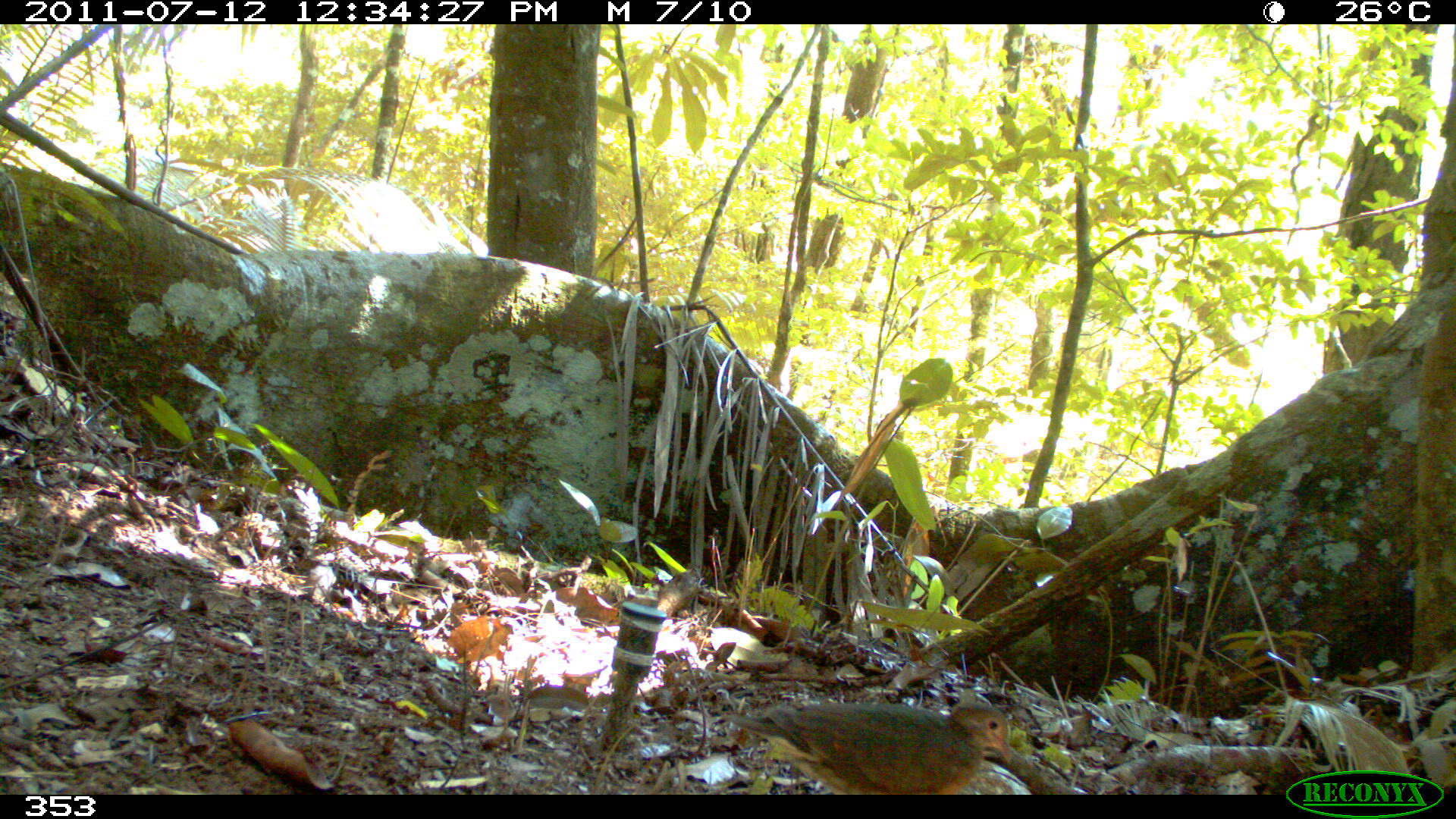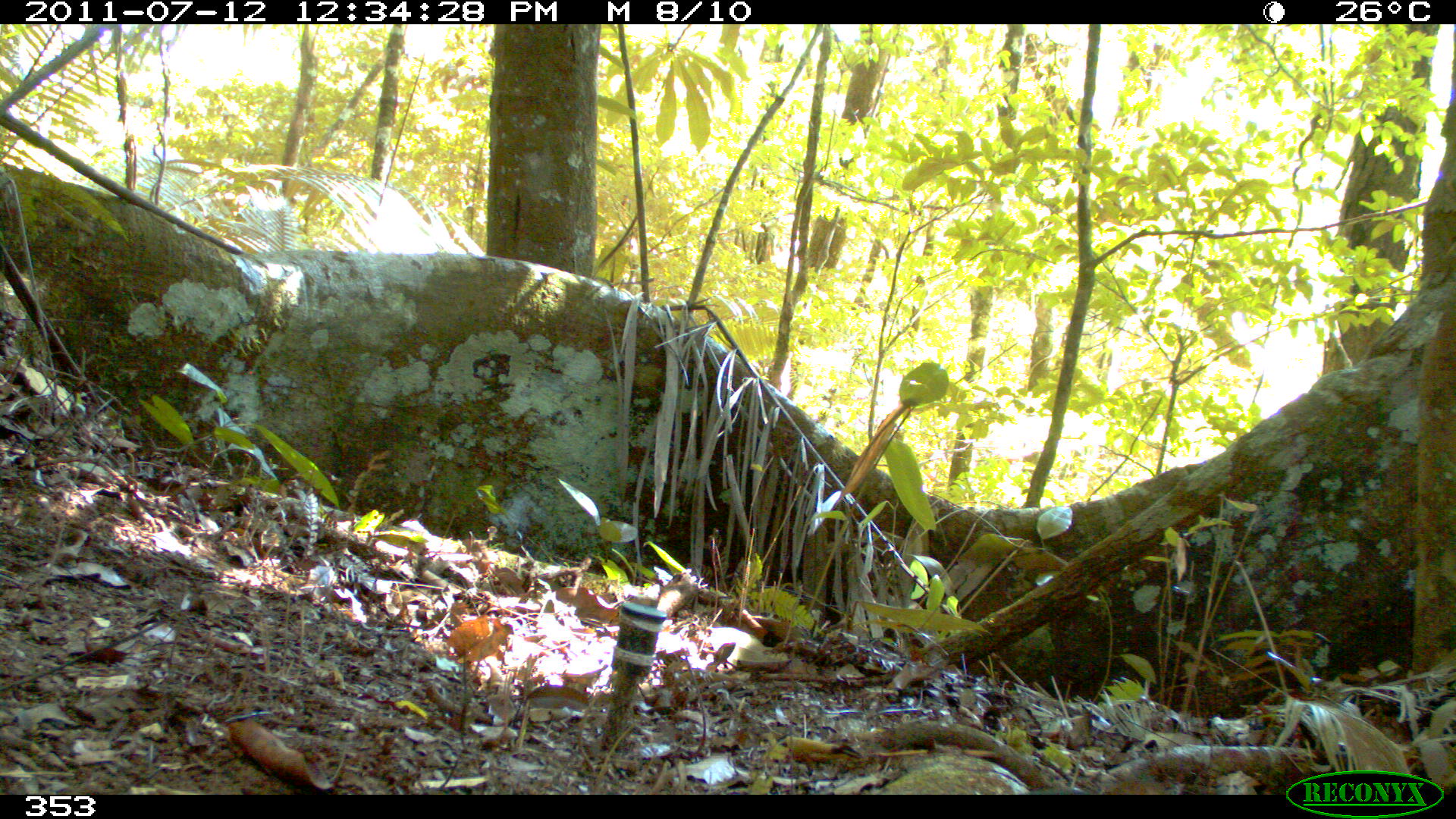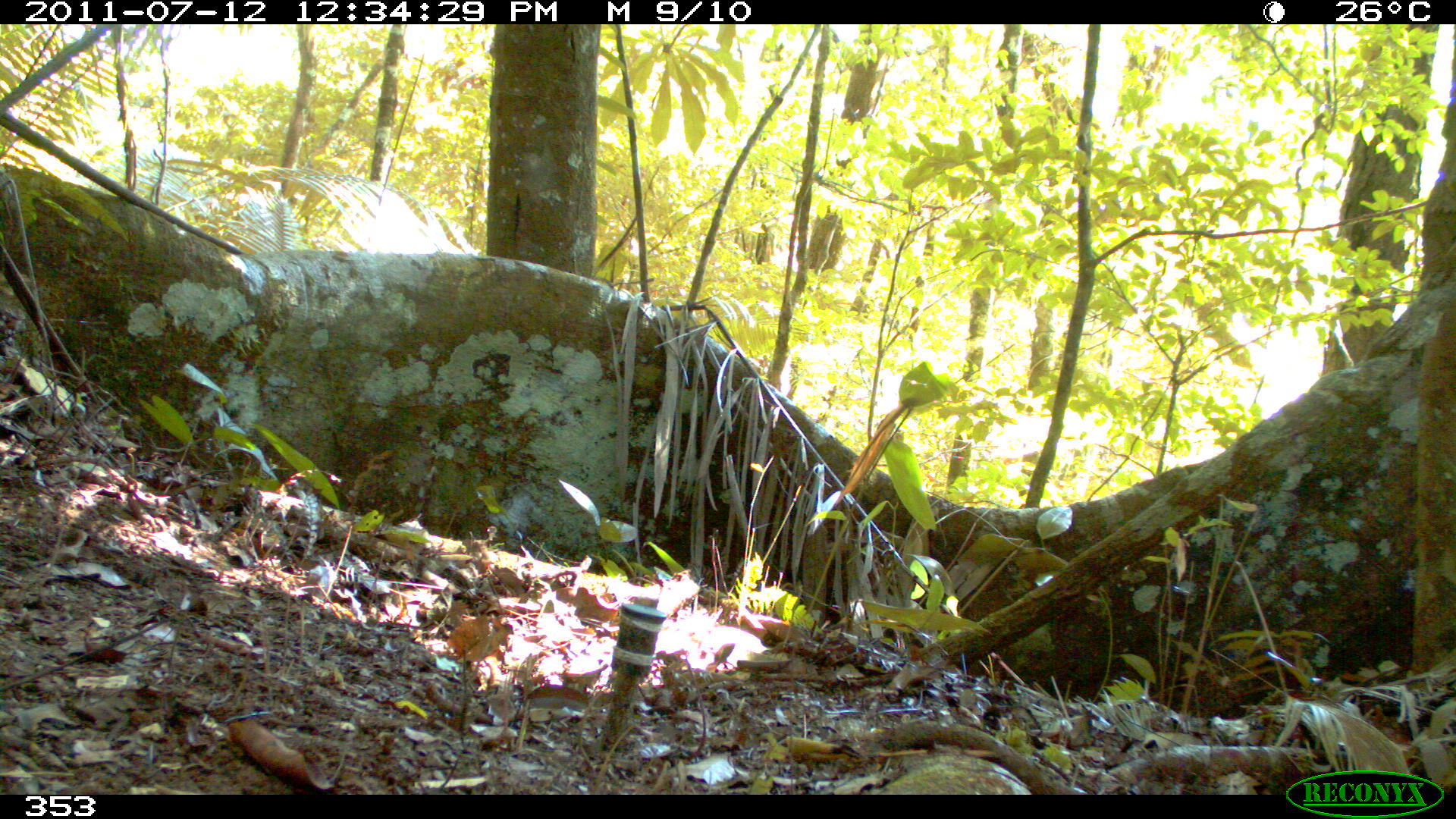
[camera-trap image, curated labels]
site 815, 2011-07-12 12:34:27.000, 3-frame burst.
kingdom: Animalia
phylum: Chordata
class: Aves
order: Columbiformes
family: Columbidae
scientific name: Columbidae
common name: dove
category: paloma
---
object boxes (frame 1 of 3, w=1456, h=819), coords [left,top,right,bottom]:
paloma: [724,702,1011,795]